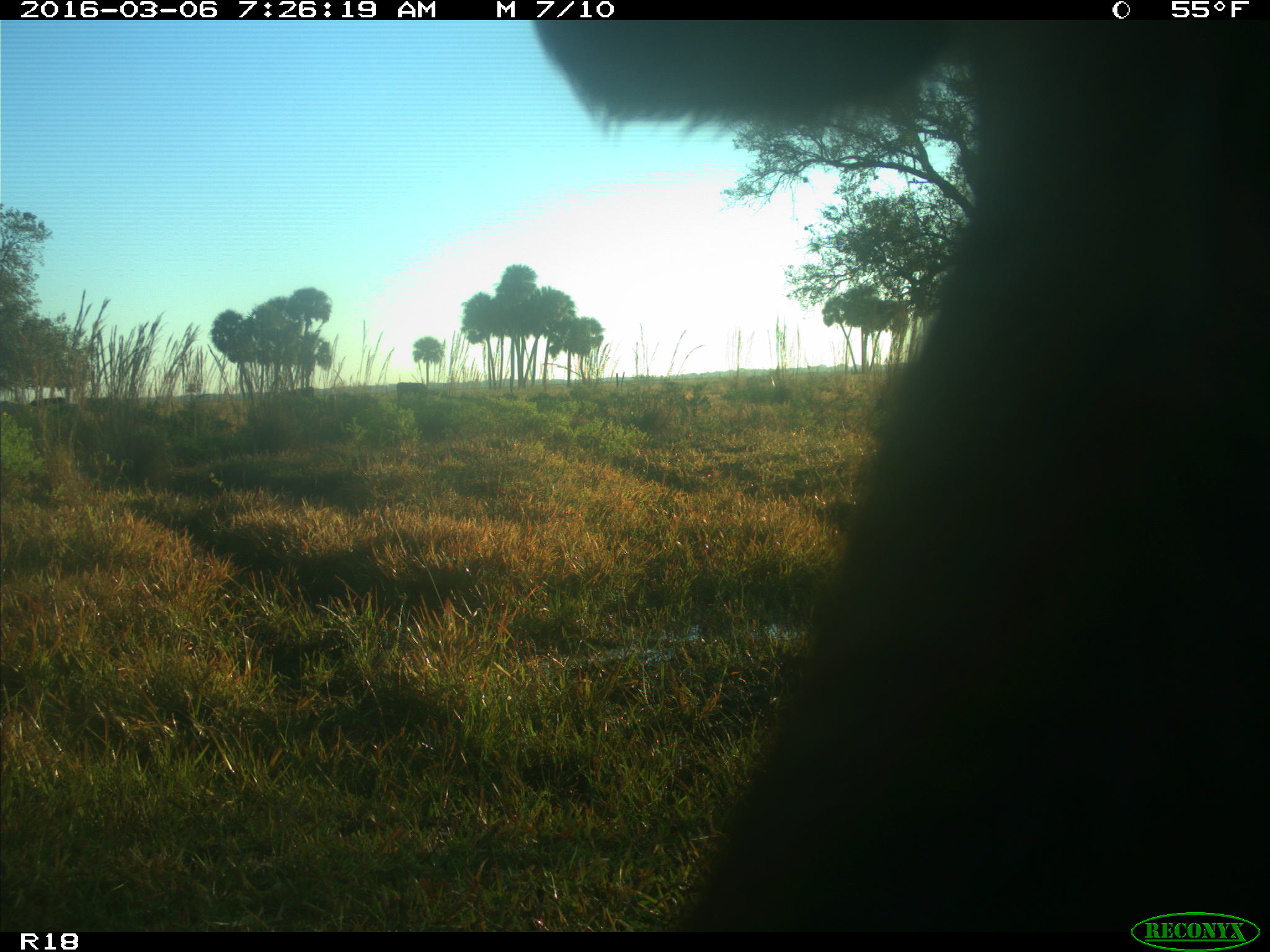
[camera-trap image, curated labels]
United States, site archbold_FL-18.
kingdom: Animalia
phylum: Chordata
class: Mammalia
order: Artiodactyla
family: Bovidae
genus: Bos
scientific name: Bos taurus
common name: domestic cow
Bos taurus (domestic cow).